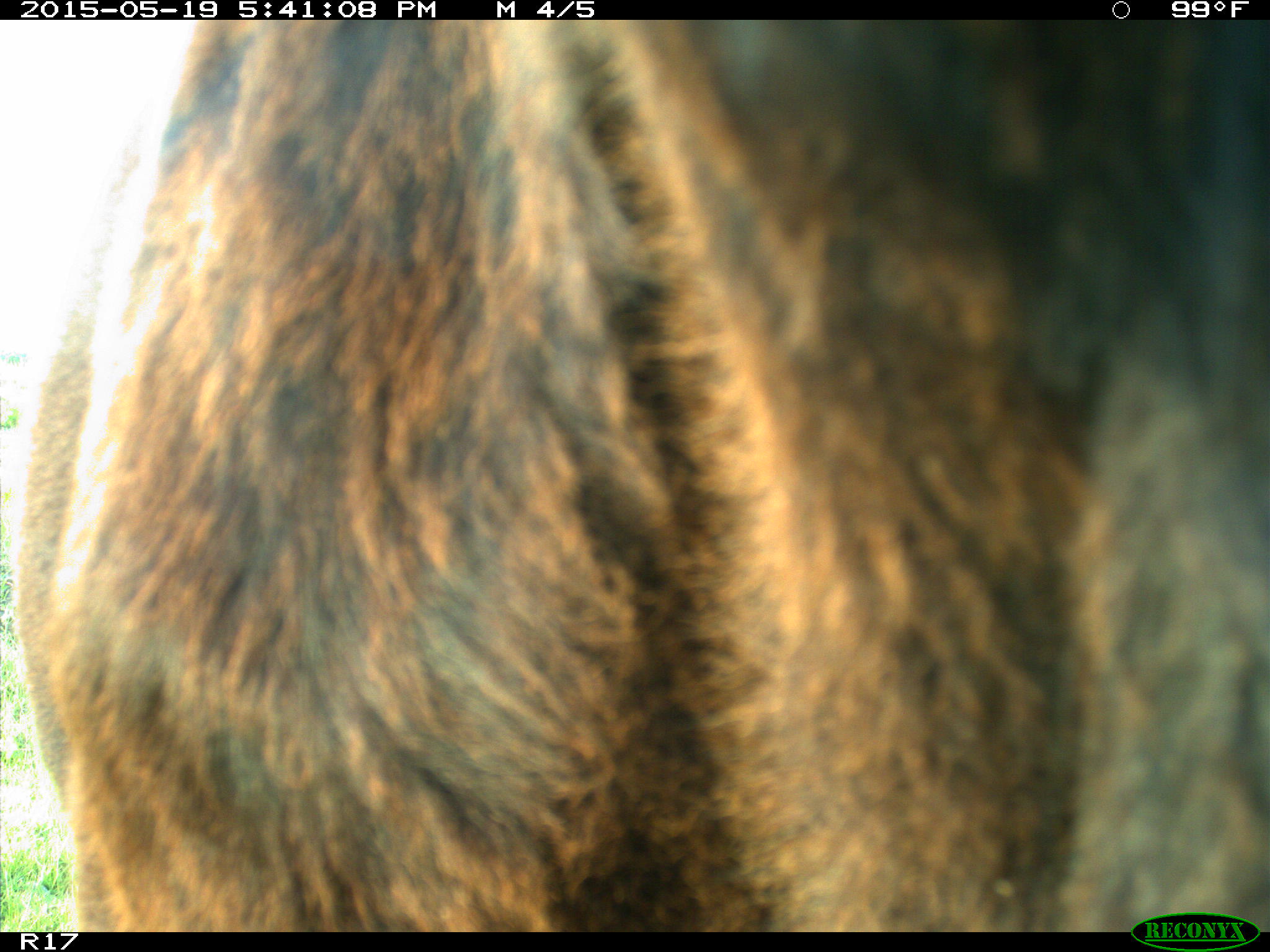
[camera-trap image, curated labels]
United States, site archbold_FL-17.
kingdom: Animalia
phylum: Chordata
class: Mammalia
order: Artiodactyla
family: Bovidae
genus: Bos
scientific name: Bos taurus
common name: domestic cow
Bos taurus (domestic cow).